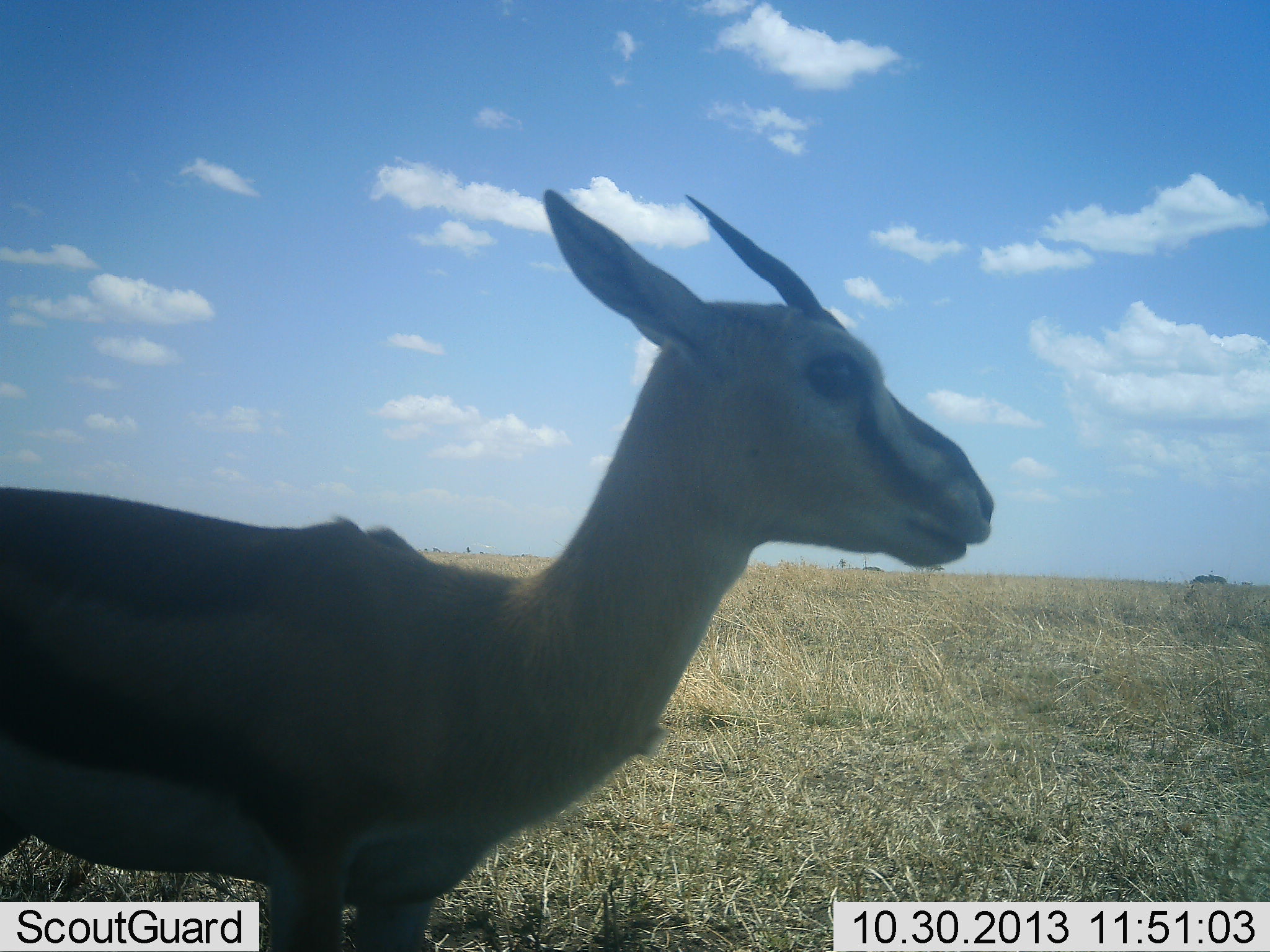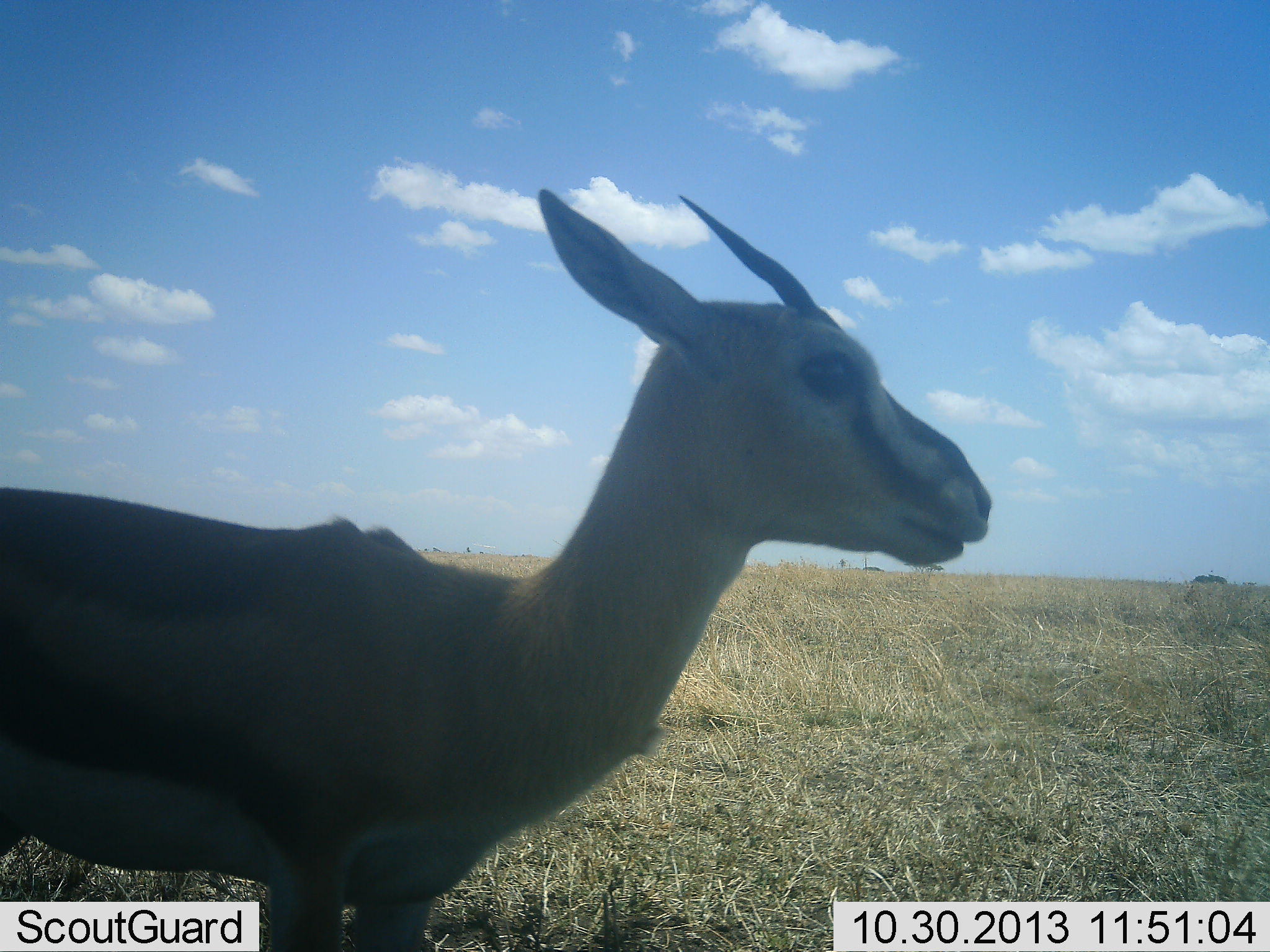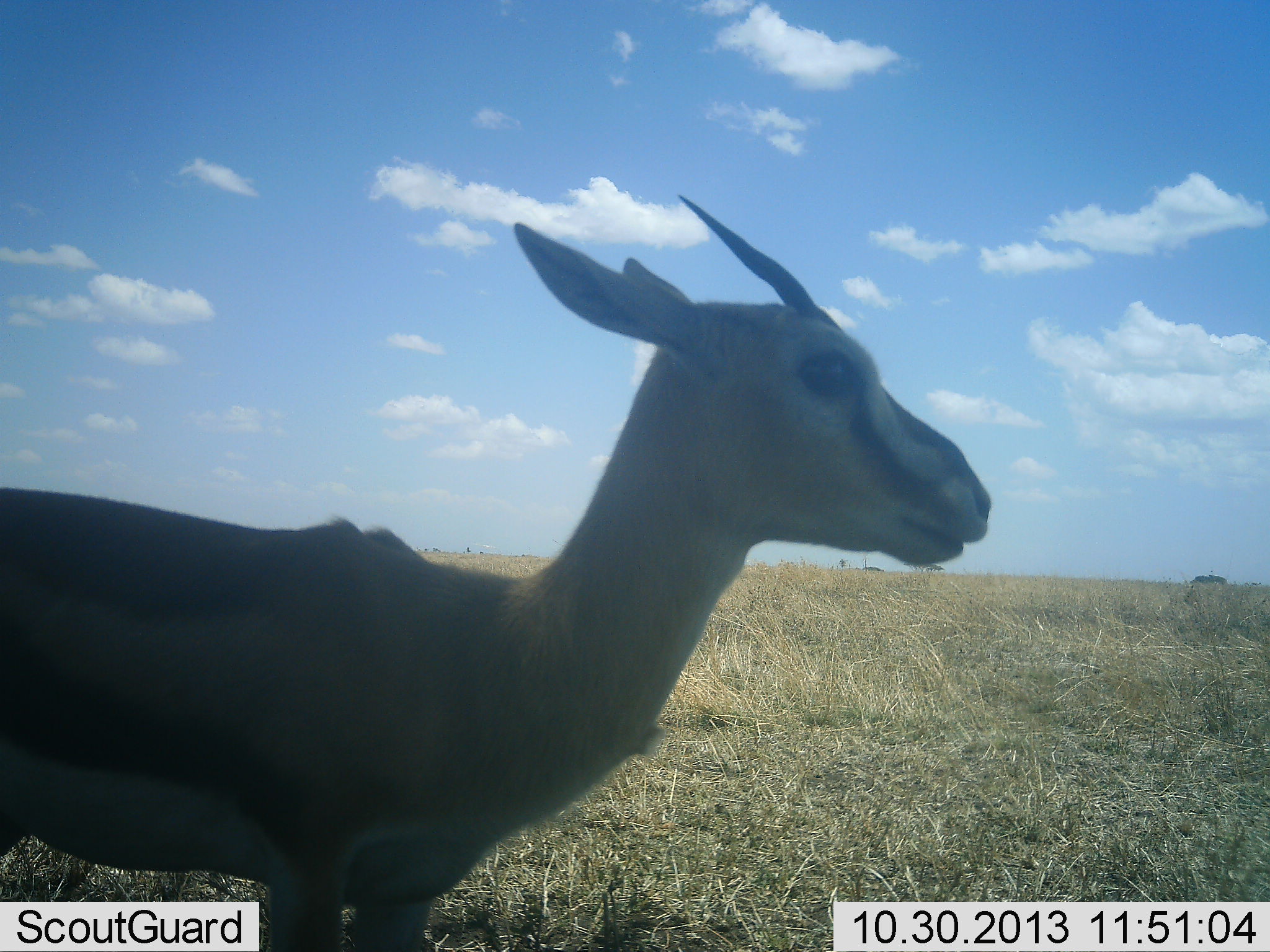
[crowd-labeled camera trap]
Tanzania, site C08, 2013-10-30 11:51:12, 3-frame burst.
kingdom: Animalia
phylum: Chordata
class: Mammalia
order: Artiodactyla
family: Bovidae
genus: Eudorcas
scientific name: Eudorcas thomsonii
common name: thomson's gazelle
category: gazellethomsons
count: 1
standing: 100%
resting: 0%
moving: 0%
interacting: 0%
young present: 0%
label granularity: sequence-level